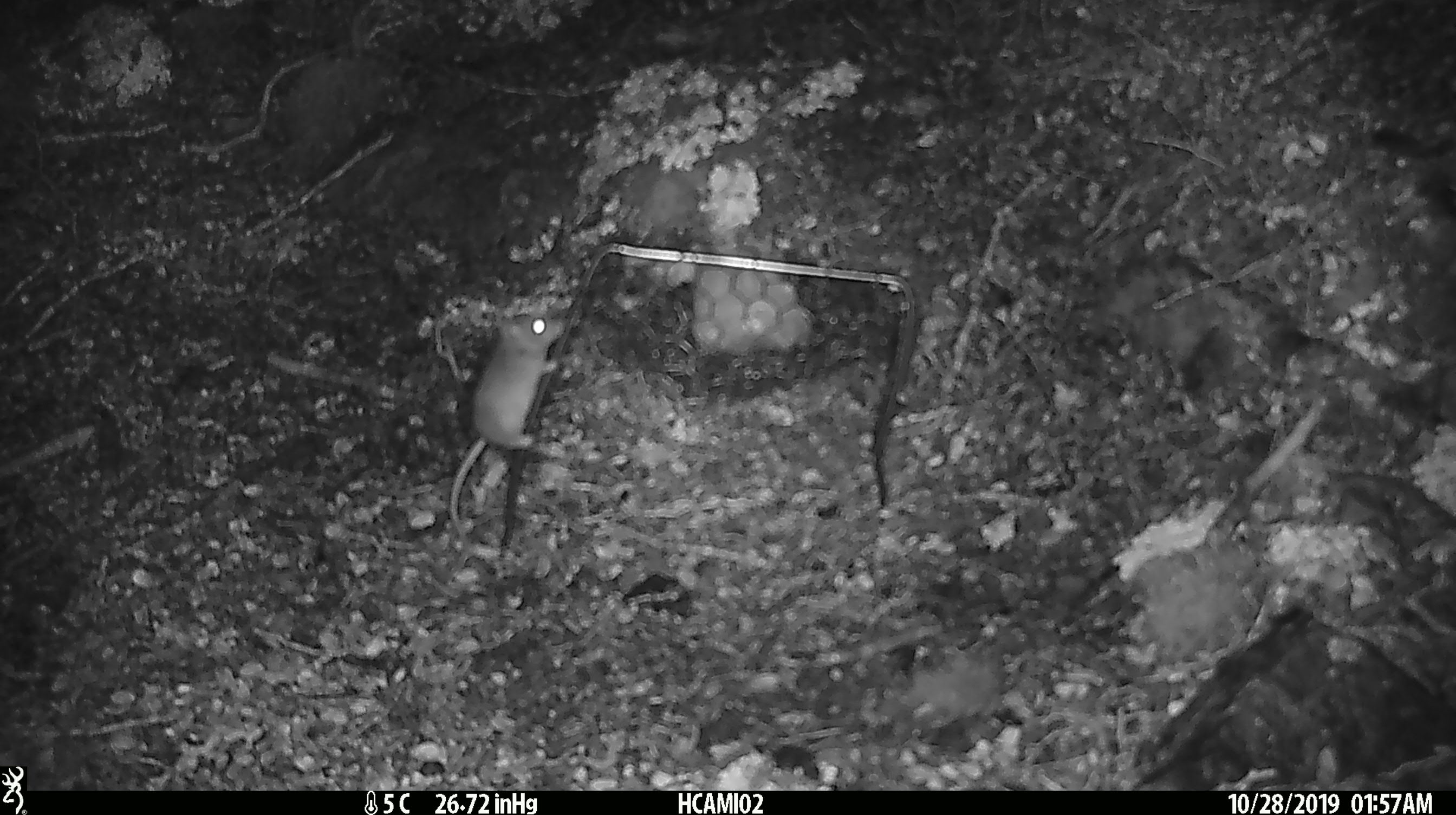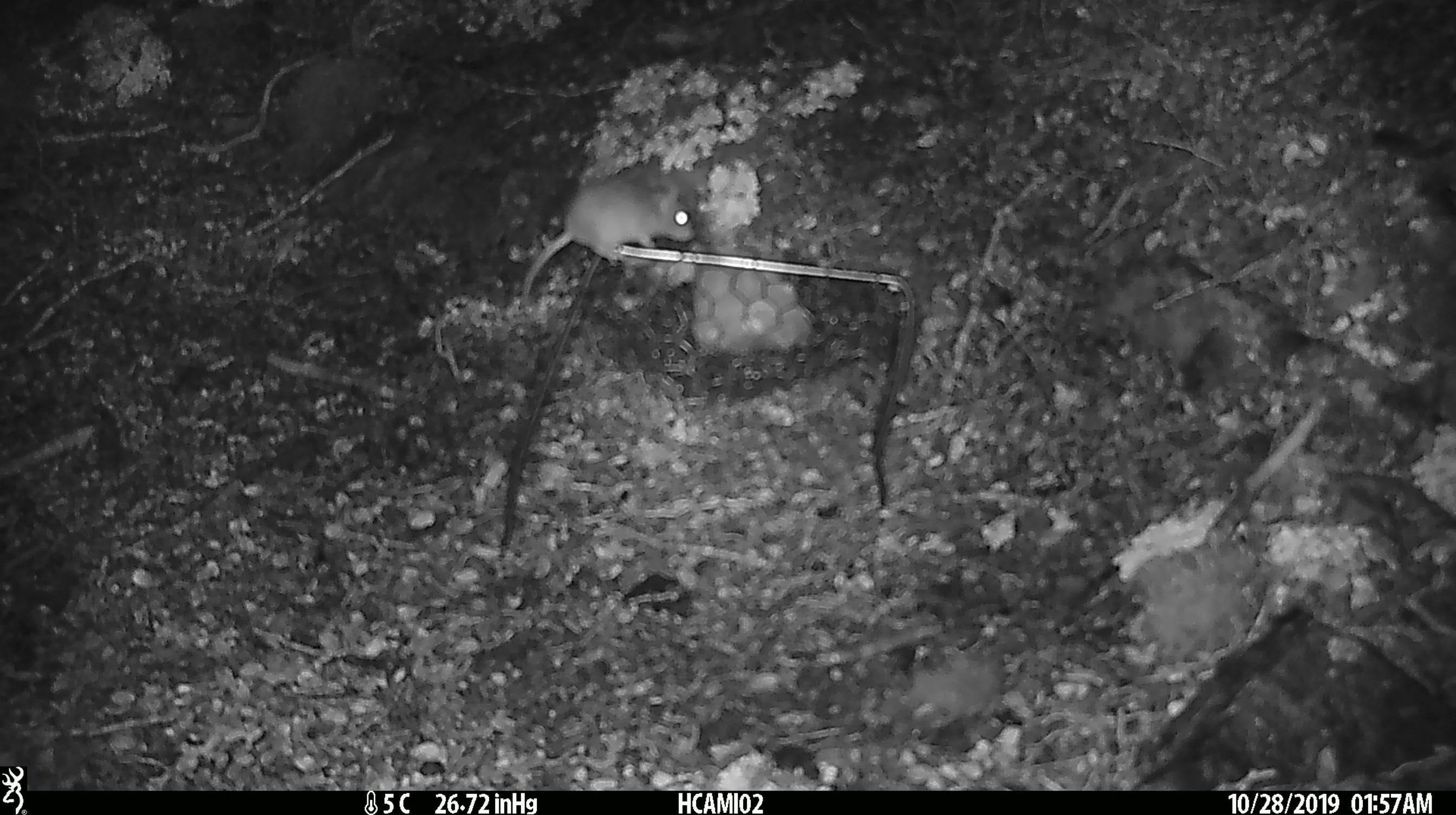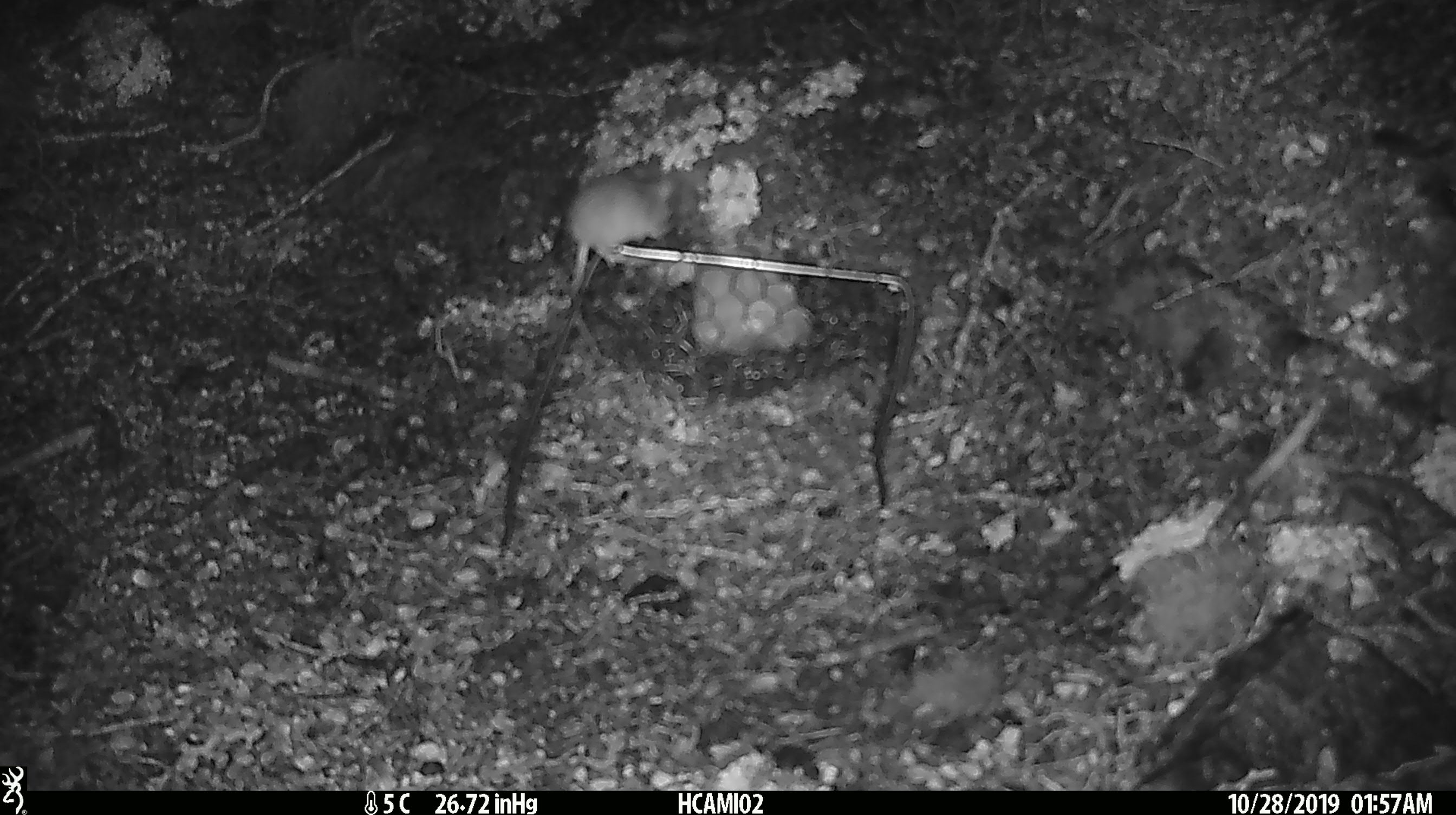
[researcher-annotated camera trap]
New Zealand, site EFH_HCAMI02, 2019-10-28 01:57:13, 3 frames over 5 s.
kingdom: Animalia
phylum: Chordata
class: Mammalia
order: Rodentia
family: Muridae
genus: Mus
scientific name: Mus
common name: mouse